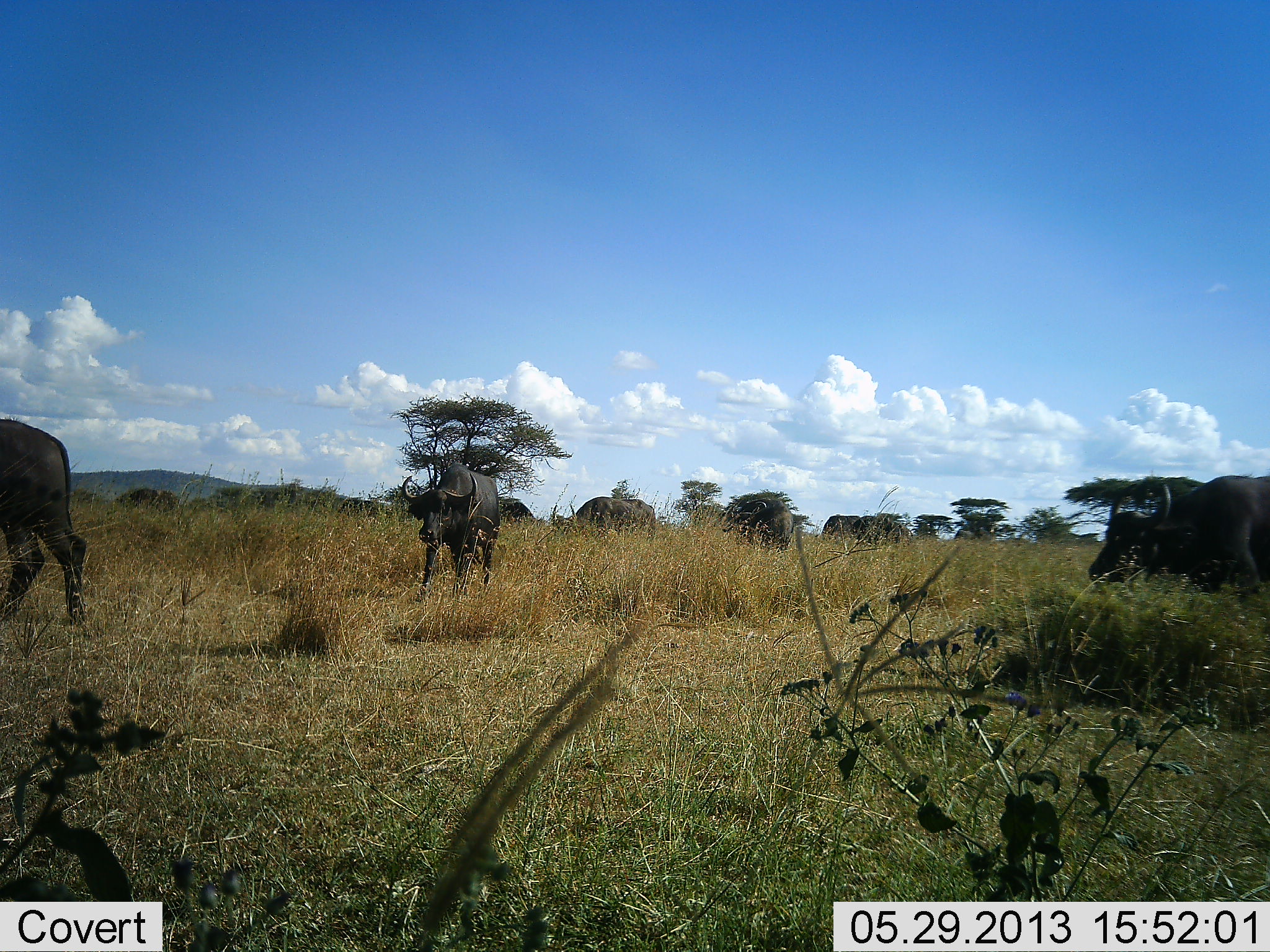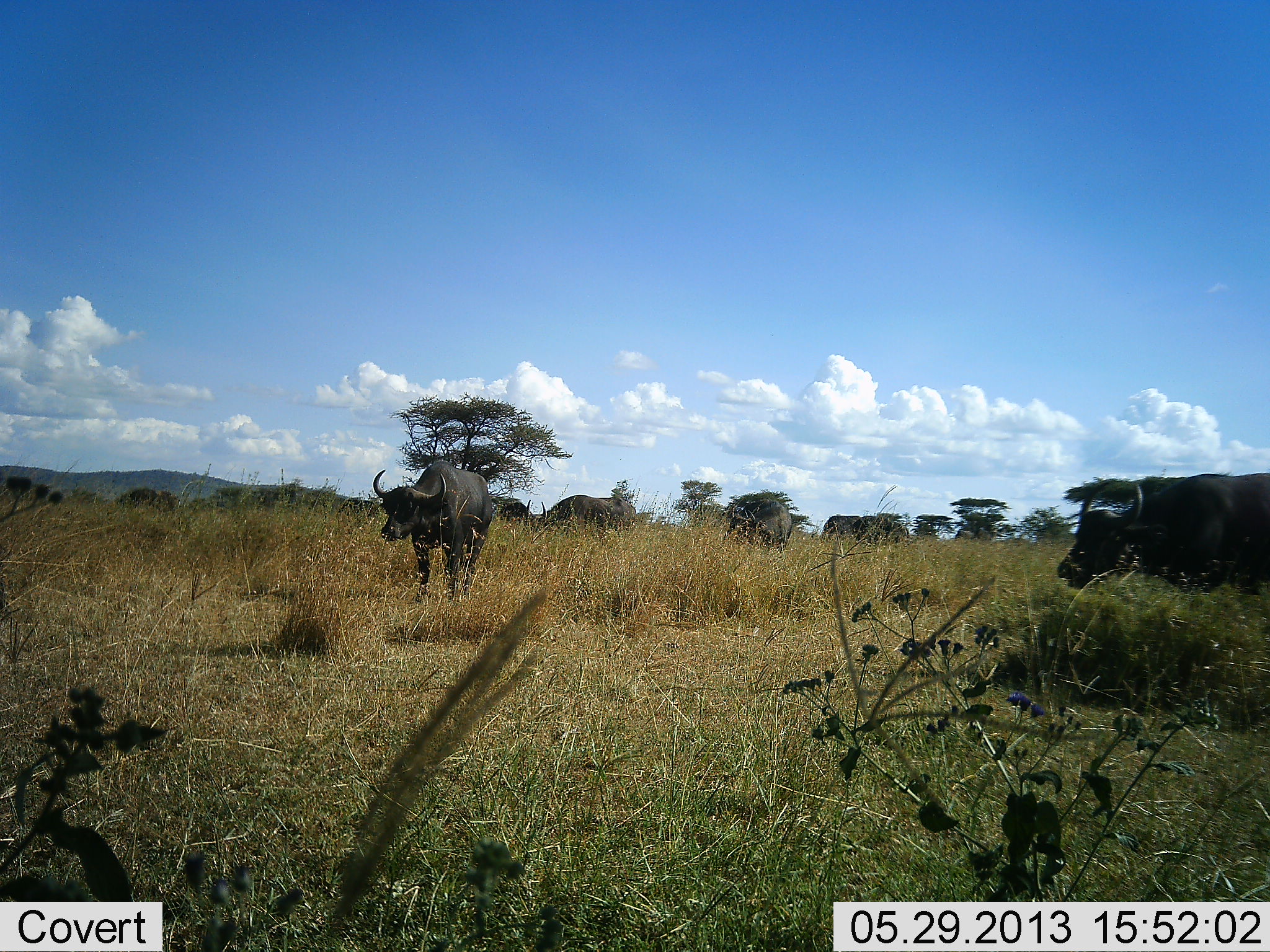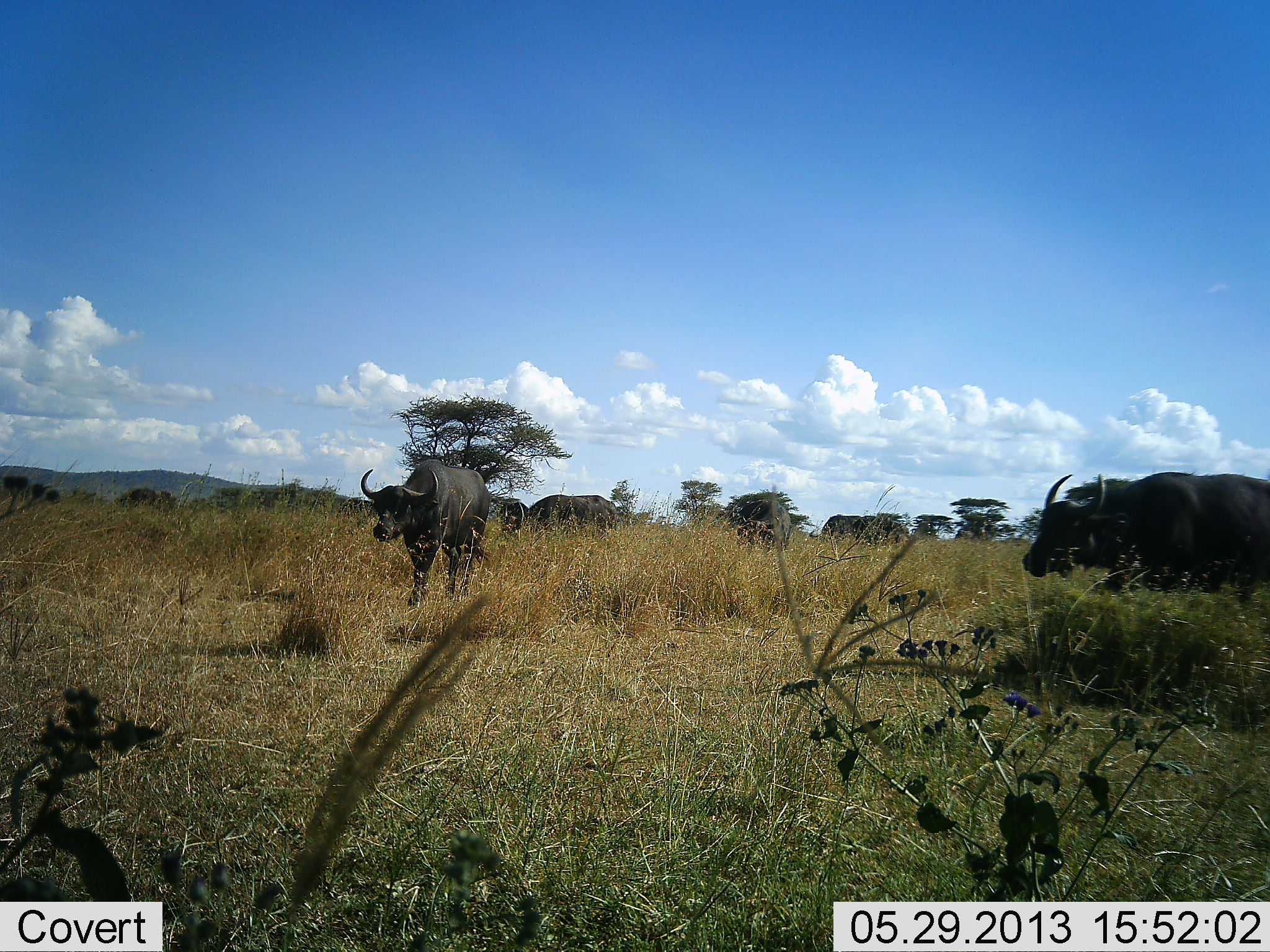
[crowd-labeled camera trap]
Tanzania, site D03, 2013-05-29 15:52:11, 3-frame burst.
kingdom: Animalia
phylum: Chordata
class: Mammalia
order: Artiodactyla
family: Bovidae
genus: Syncerus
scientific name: Syncerus caffer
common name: cape buffalo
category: buffalo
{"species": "buffalo (cape buffalo) (Syncerus caffer)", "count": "5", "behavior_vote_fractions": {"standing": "25%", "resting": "0%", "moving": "85%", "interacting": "0%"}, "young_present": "0%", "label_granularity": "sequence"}